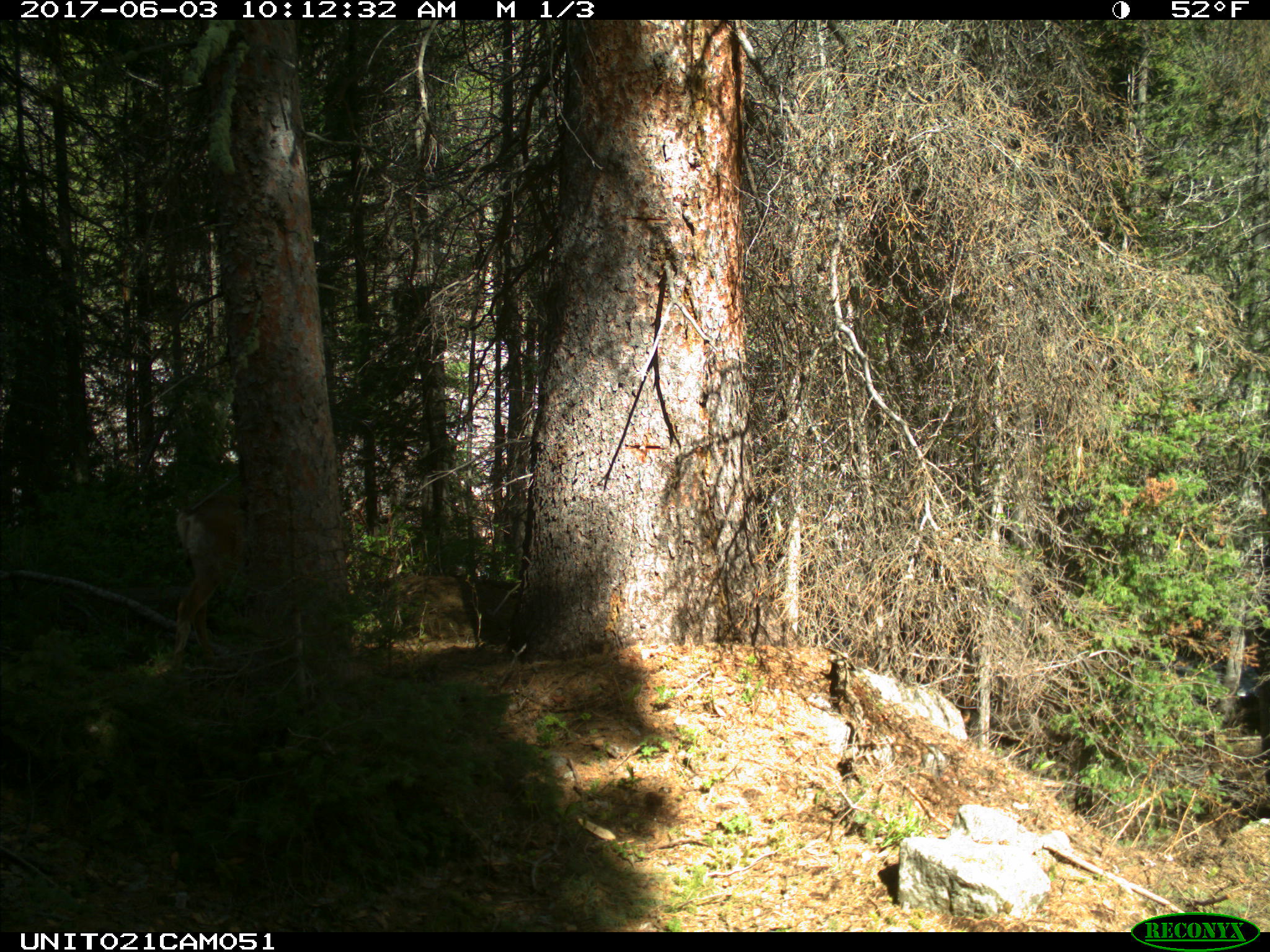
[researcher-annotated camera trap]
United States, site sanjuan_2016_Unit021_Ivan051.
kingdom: Animalia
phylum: Chordata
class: Mammalia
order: Artiodactyla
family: Cervidae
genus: Odocoileus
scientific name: Odocoileus hemionus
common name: mule deer